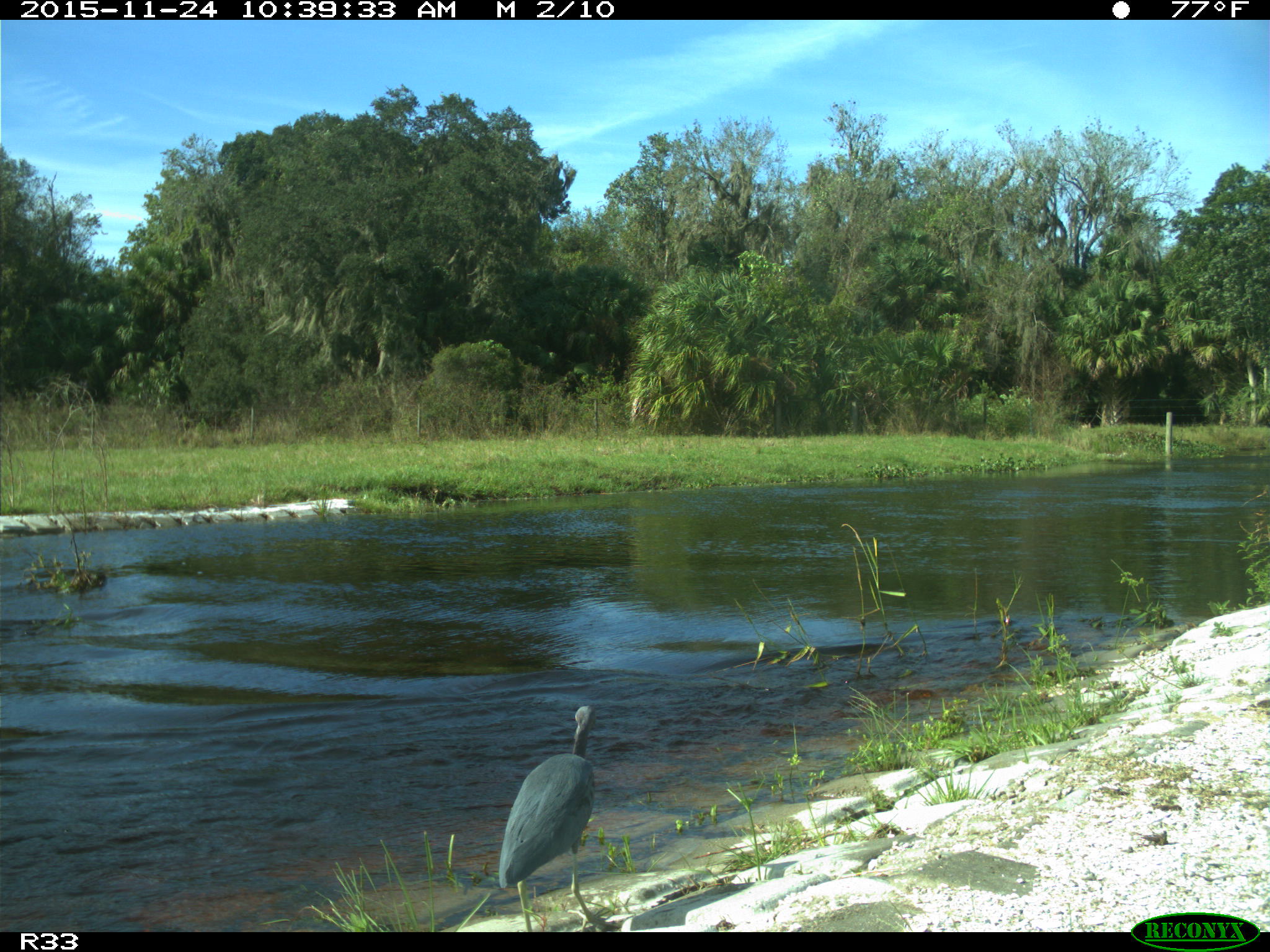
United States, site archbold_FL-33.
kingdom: Animalia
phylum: Chordata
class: Aves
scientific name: Aves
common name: birds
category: unidentified bird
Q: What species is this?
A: Unidentified bird (birds) (Aves).